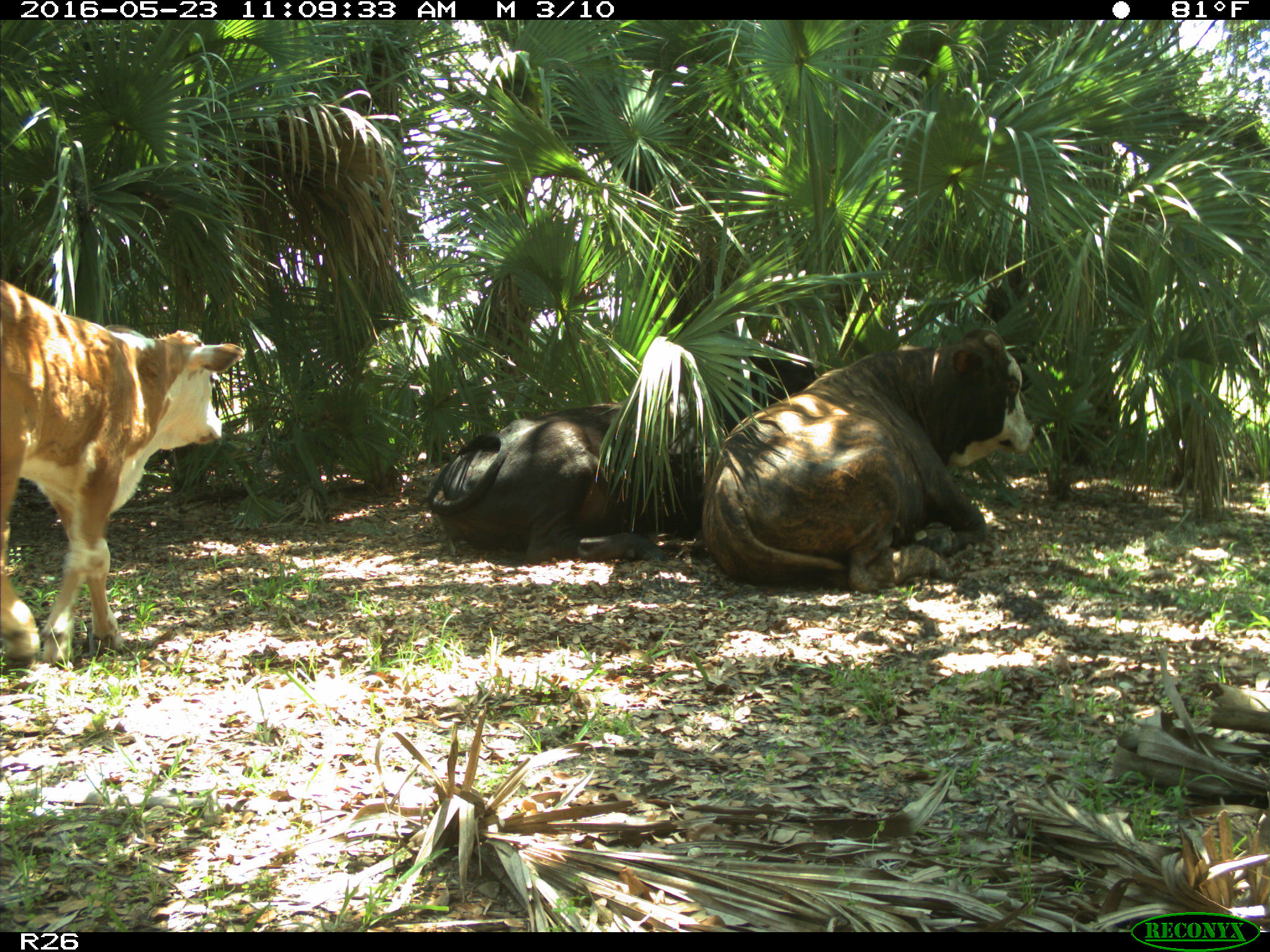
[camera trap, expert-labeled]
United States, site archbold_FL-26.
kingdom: Animalia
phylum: Chordata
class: Mammalia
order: Artiodactyla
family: Bovidae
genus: Bos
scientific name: Bos taurus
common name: domestic cow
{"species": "Bos taurus (domestic cow)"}